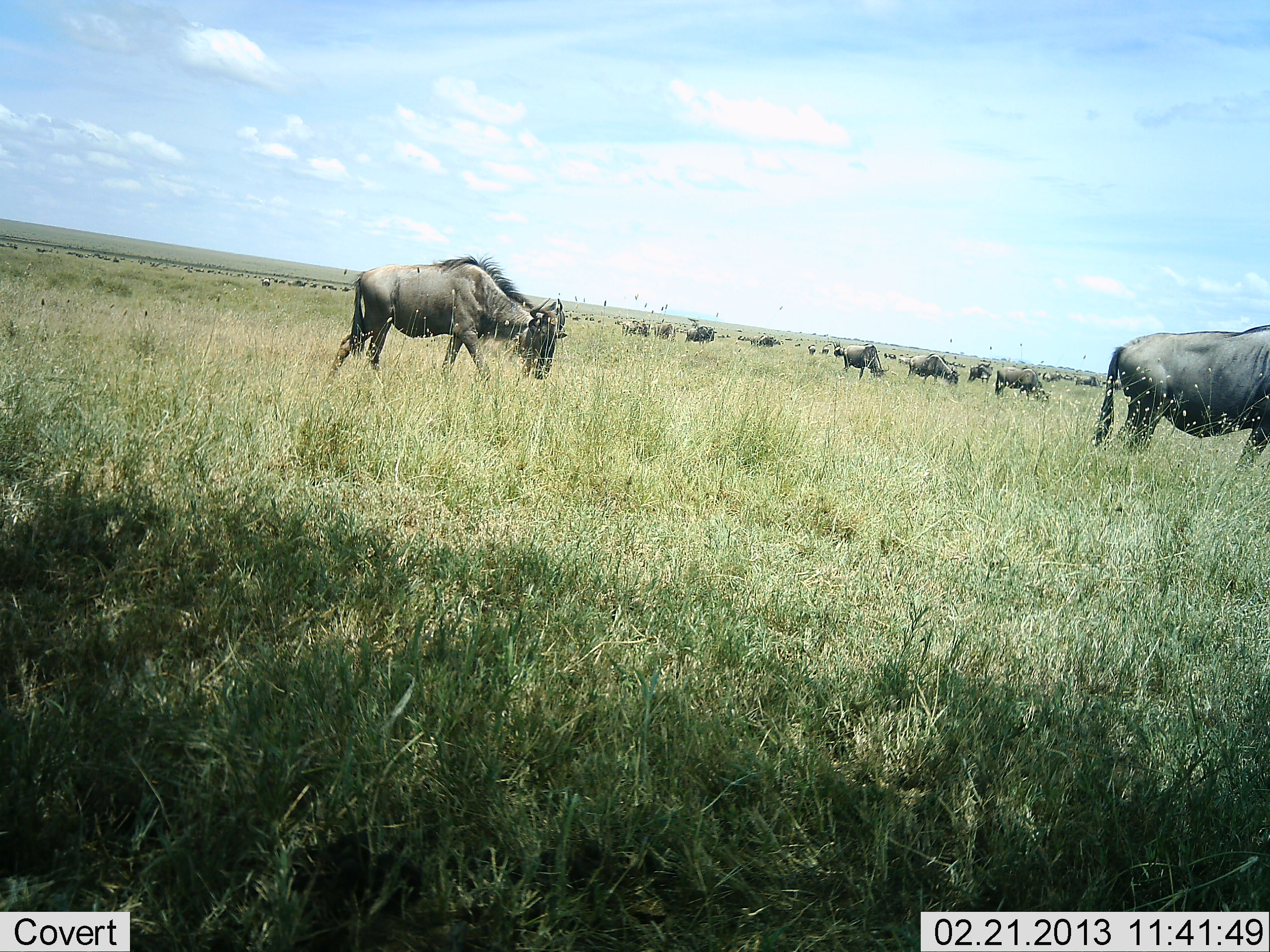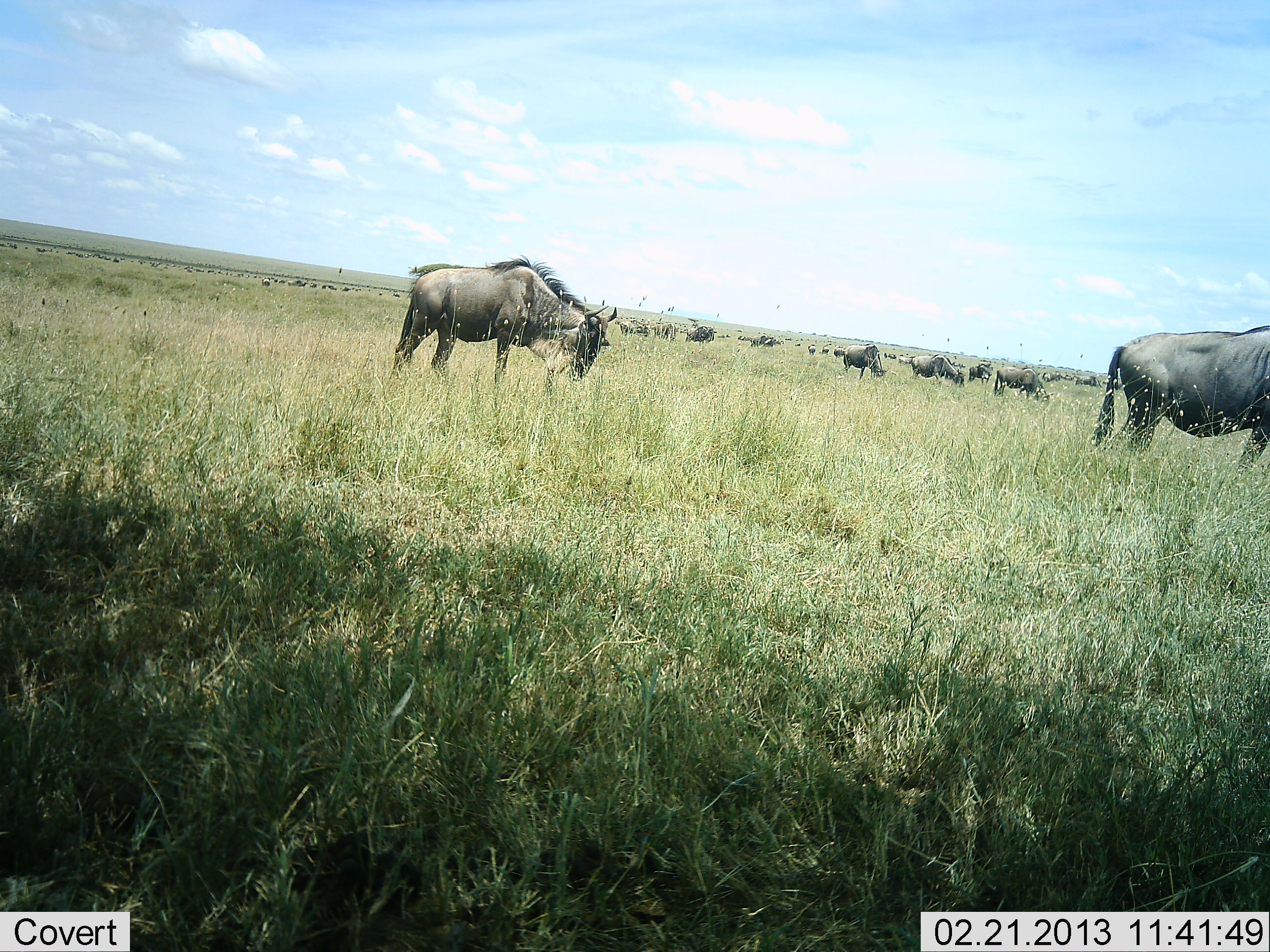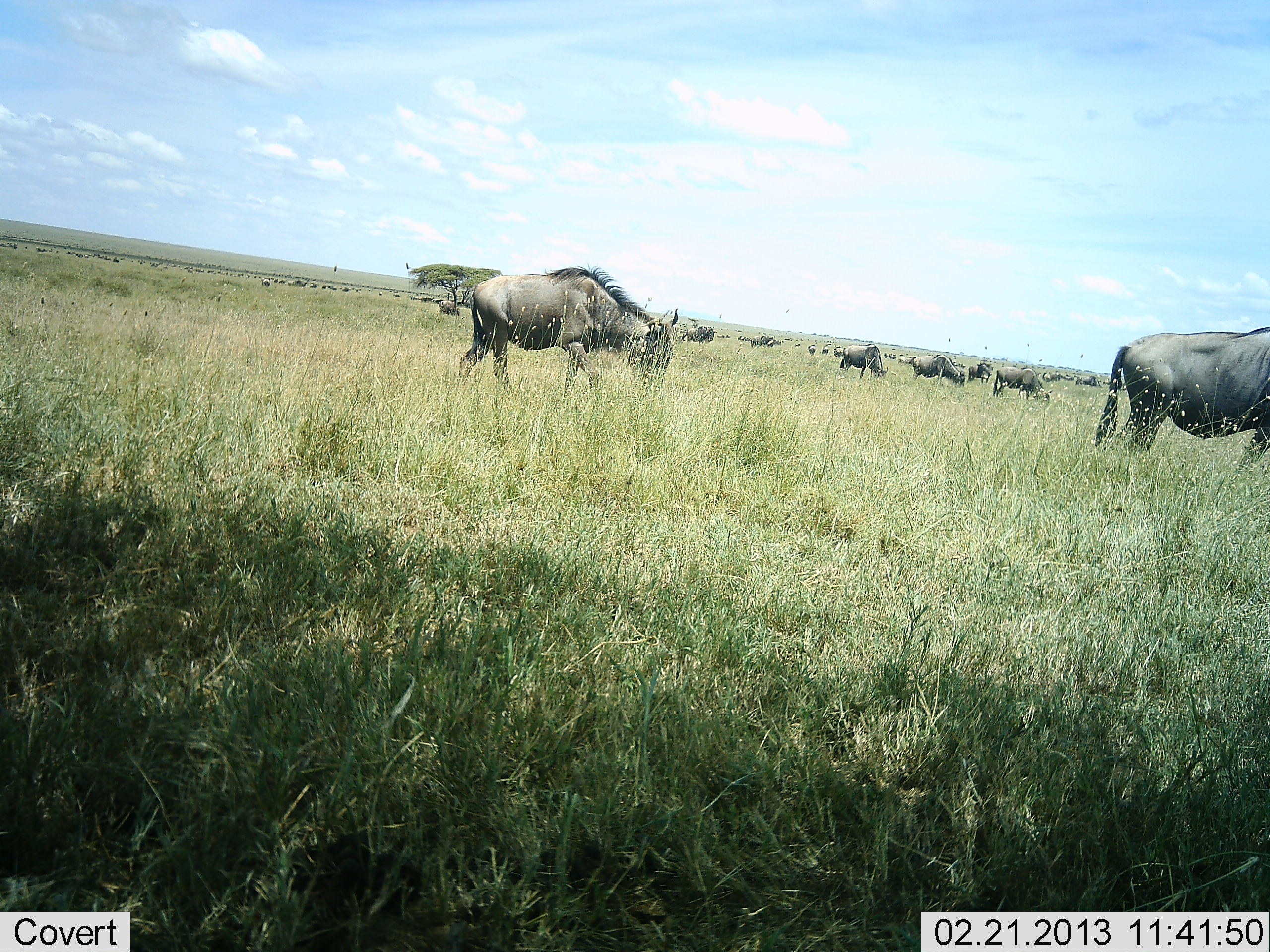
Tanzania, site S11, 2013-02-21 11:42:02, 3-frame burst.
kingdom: Animalia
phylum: Chordata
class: Mammalia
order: Artiodactyla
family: Bovidae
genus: Connochaetes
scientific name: Connochaetes taurinus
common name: blue wildebeest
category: wildebeest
Wildebeest (blue wildebeest) (Connochaetes taurinus), count 11-50. Behavior (volunteer vote fractions): standing 80%, resting 4%, moving 52%, interacting 12%. Young present (vote fraction): 0%. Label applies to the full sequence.